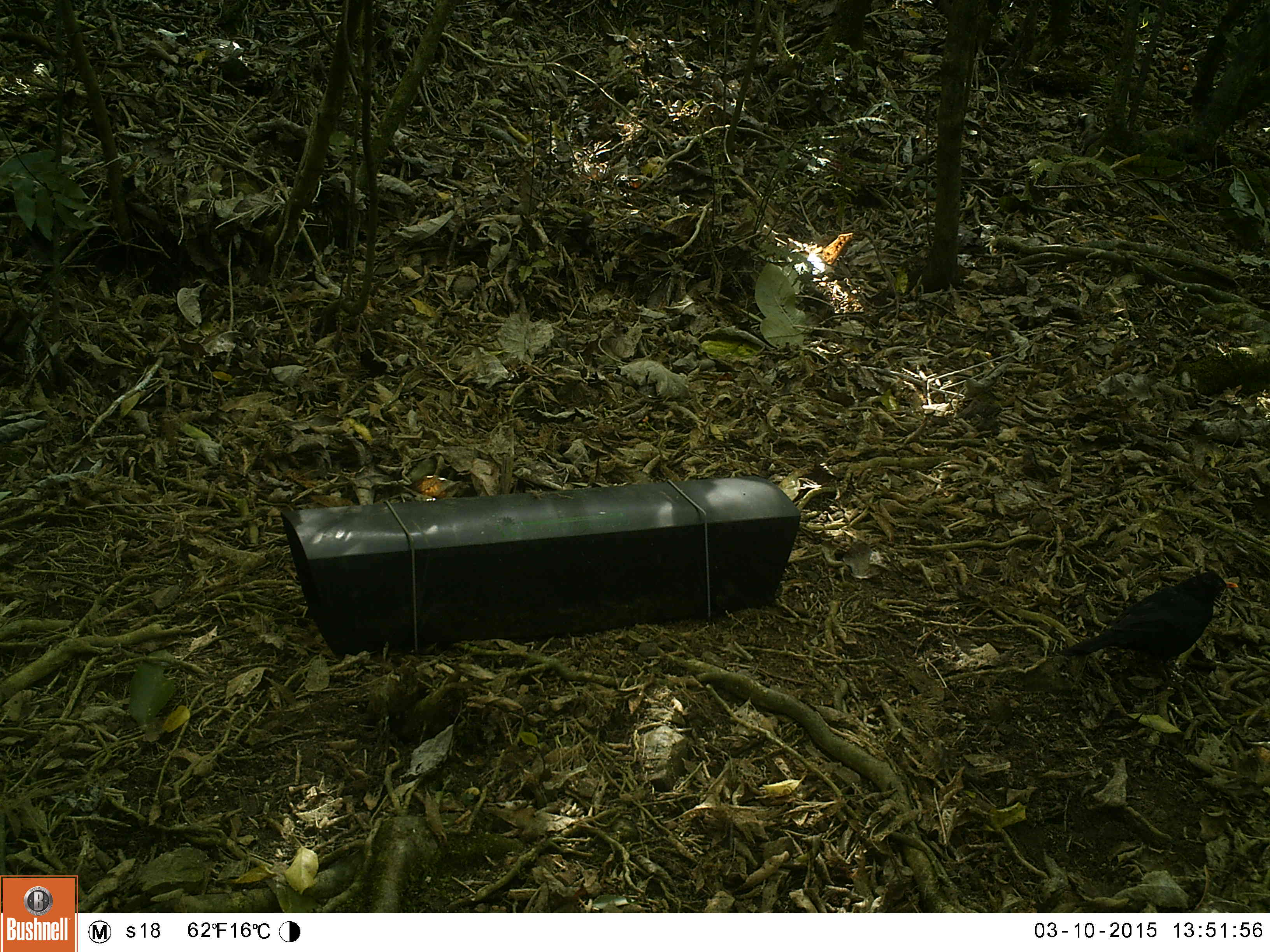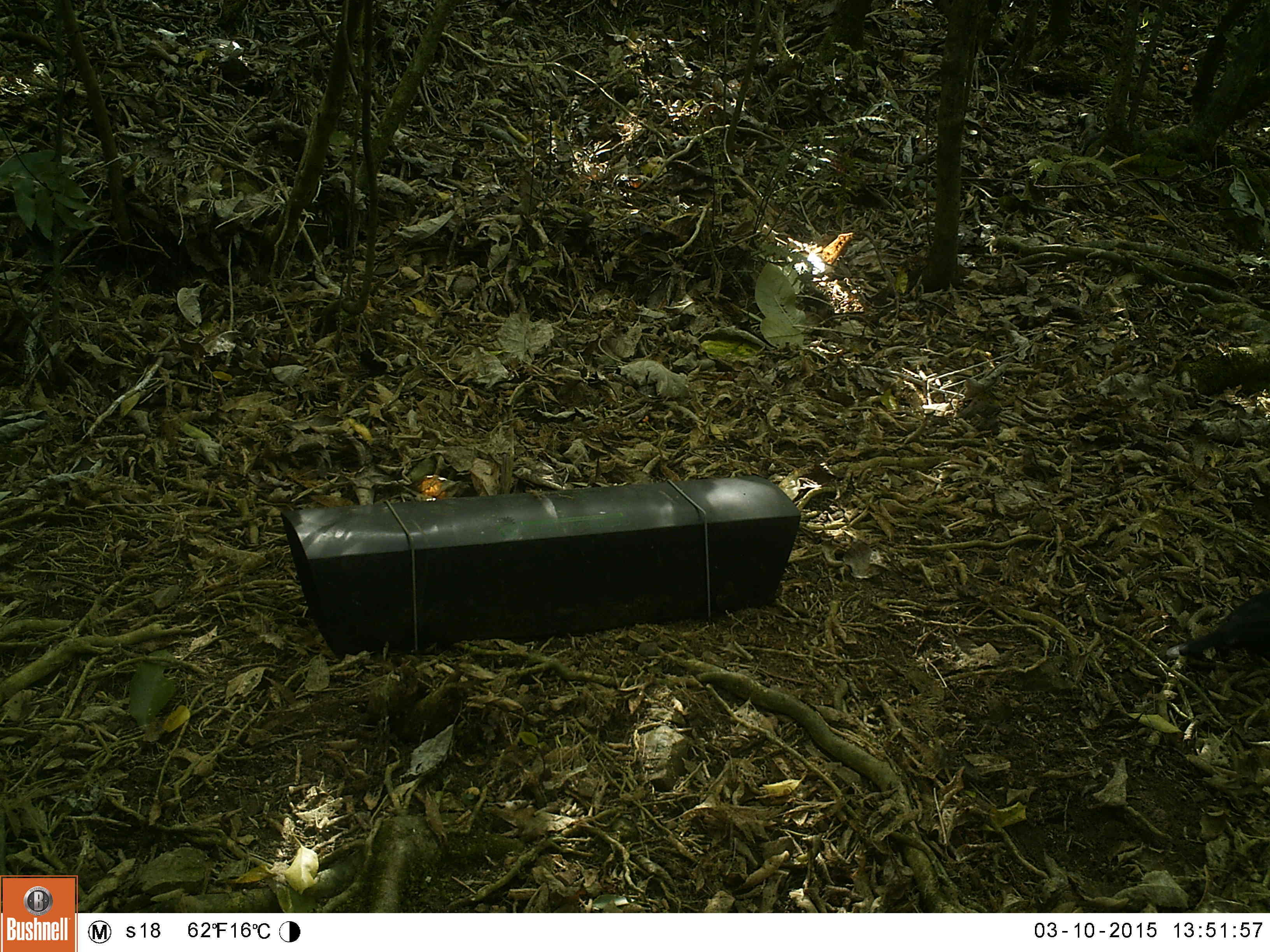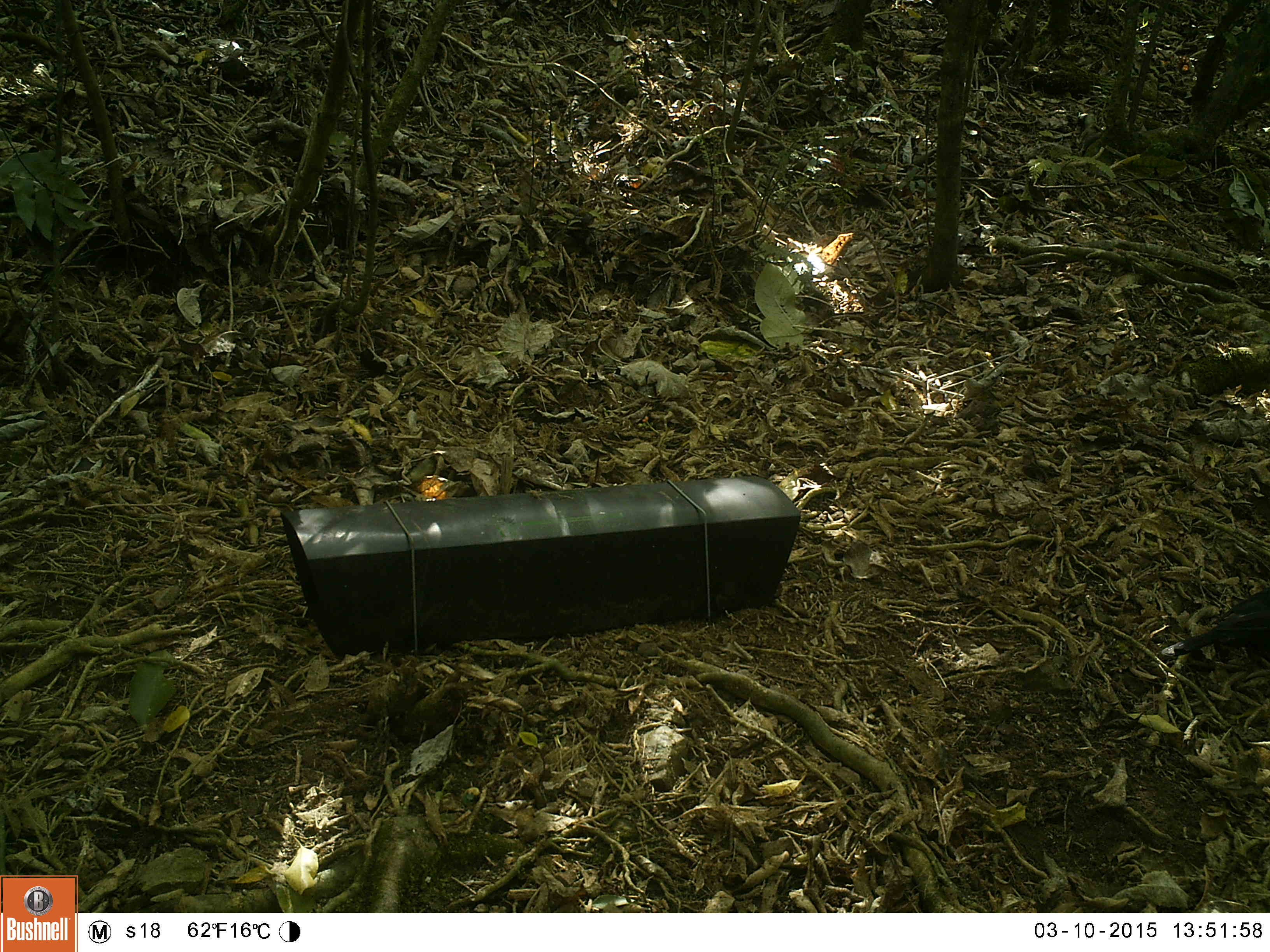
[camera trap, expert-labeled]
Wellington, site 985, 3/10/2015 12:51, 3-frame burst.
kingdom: Animalia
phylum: Chordata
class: Aves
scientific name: Aves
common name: bird